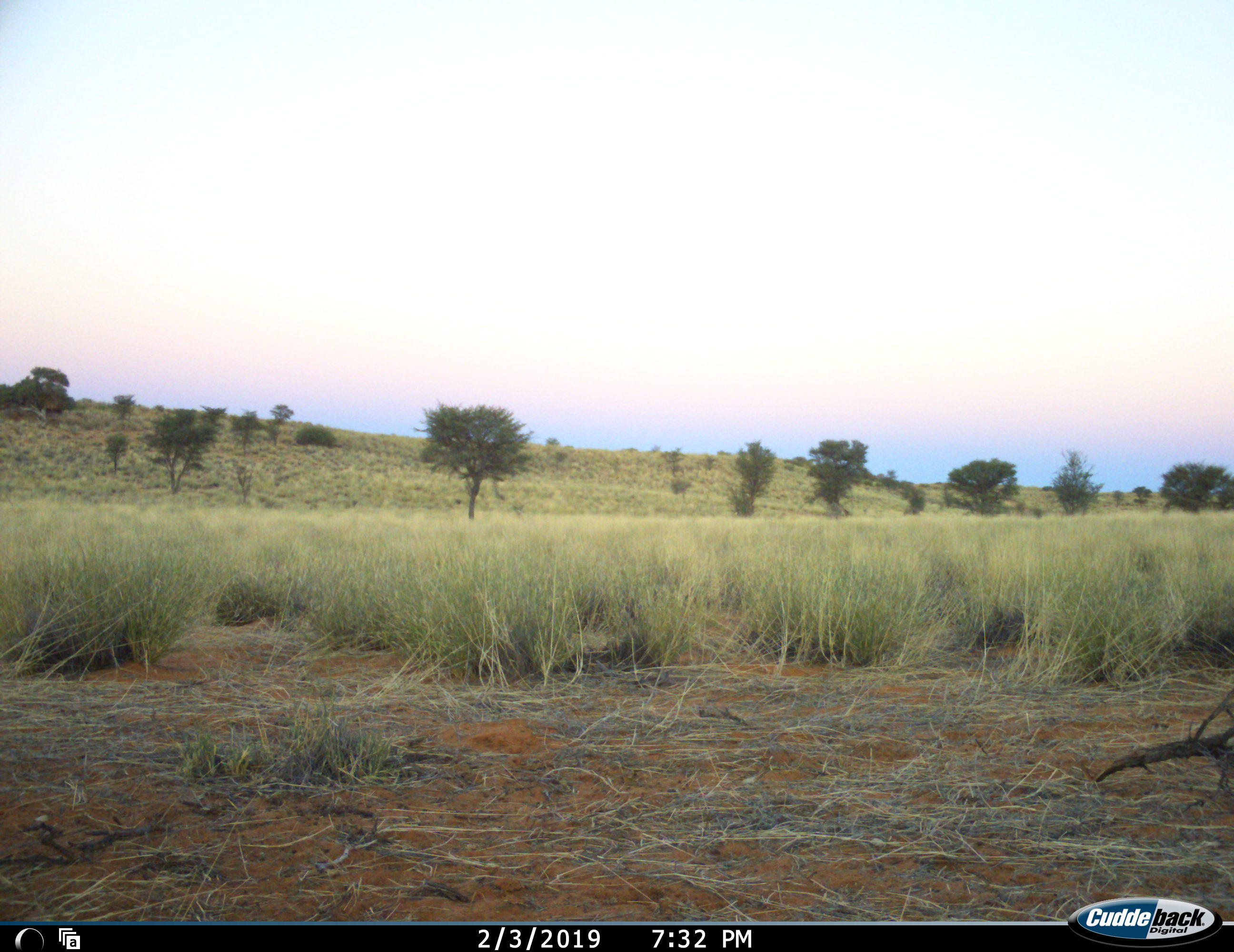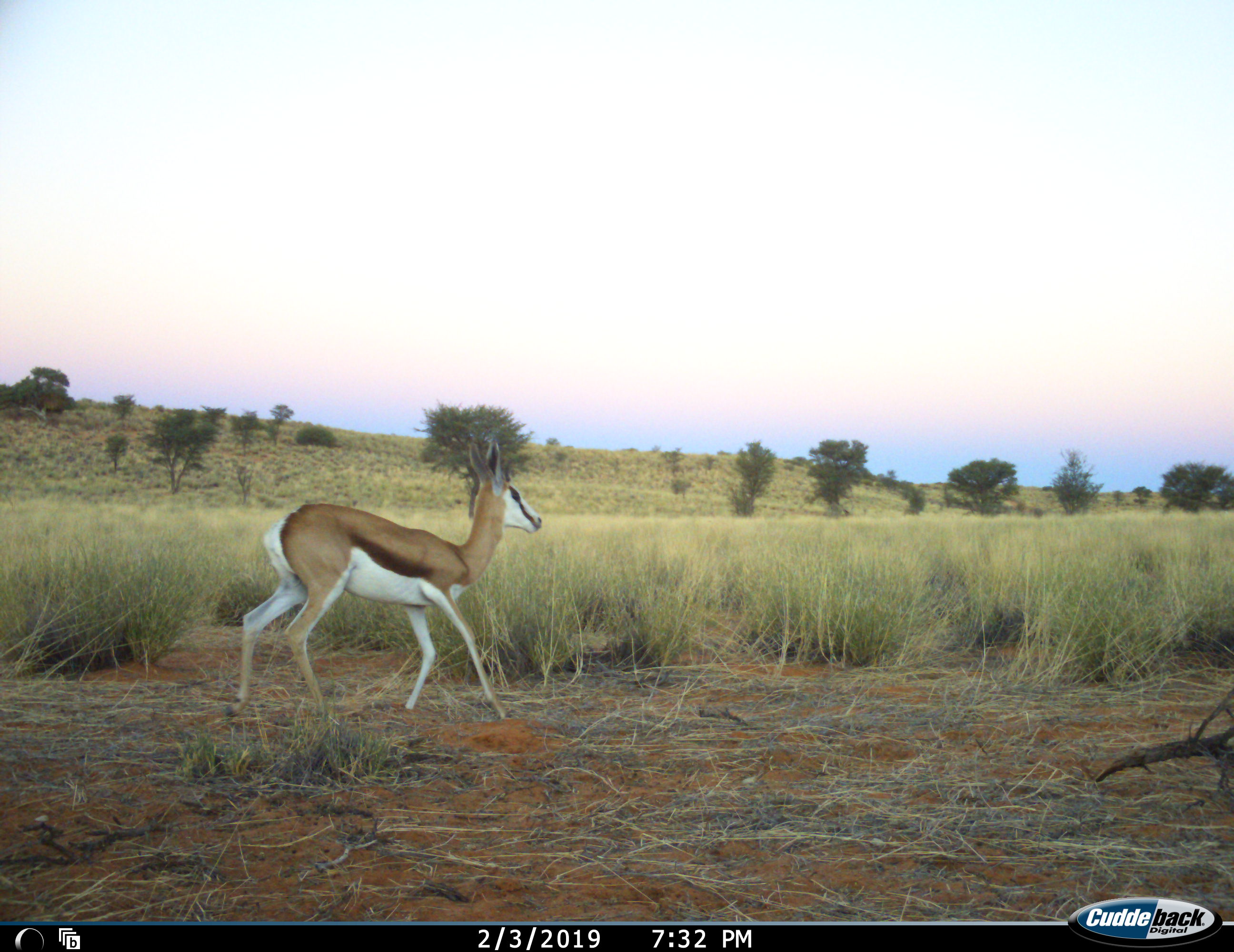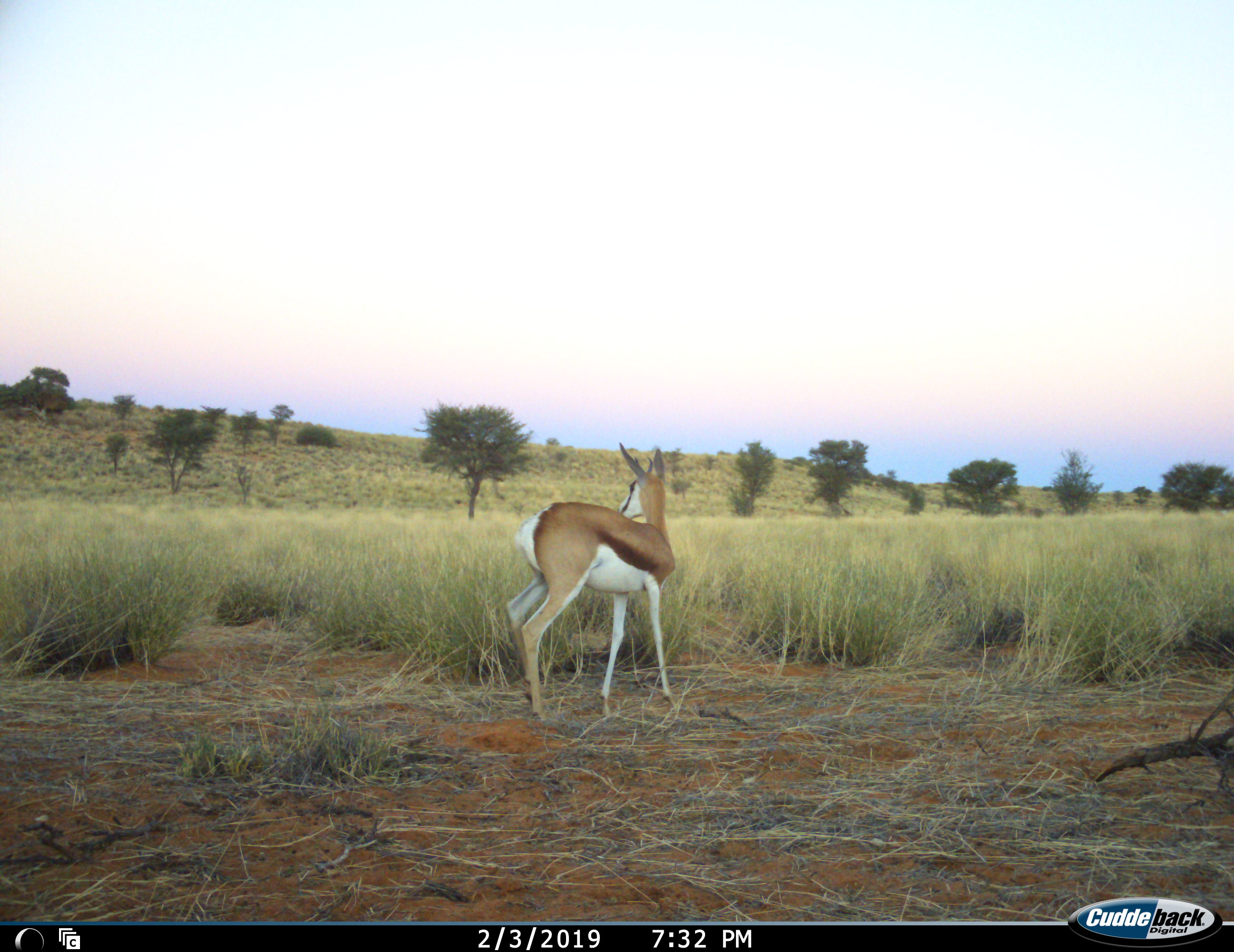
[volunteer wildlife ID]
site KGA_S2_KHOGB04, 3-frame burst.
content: unidentified animal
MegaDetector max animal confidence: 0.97